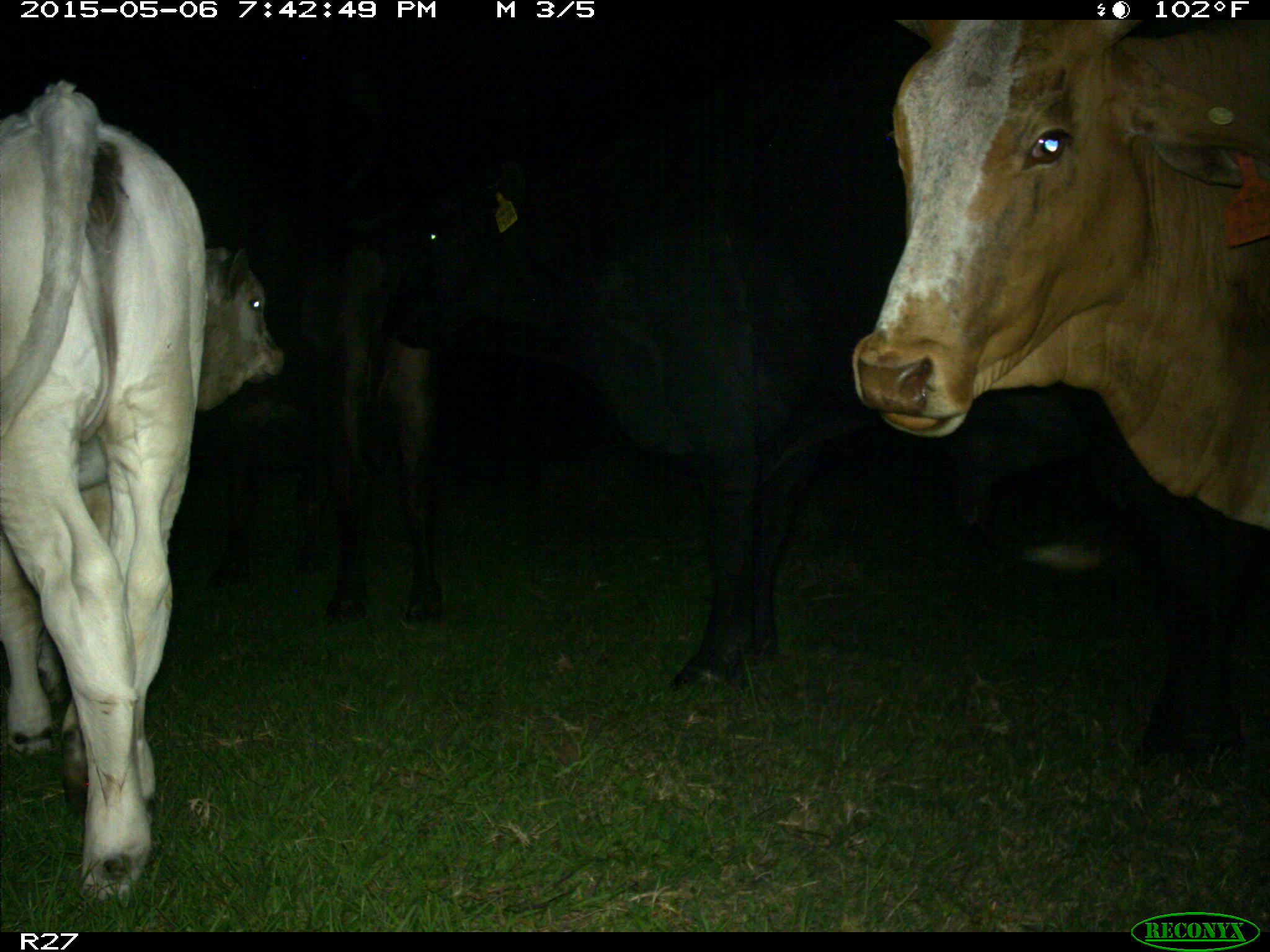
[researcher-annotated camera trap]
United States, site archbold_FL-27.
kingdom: Animalia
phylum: Chordata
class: Mammalia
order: Artiodactyla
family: Bovidae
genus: Bos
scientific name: Bos taurus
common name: domestic cow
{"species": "Bos taurus (domestic cow)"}